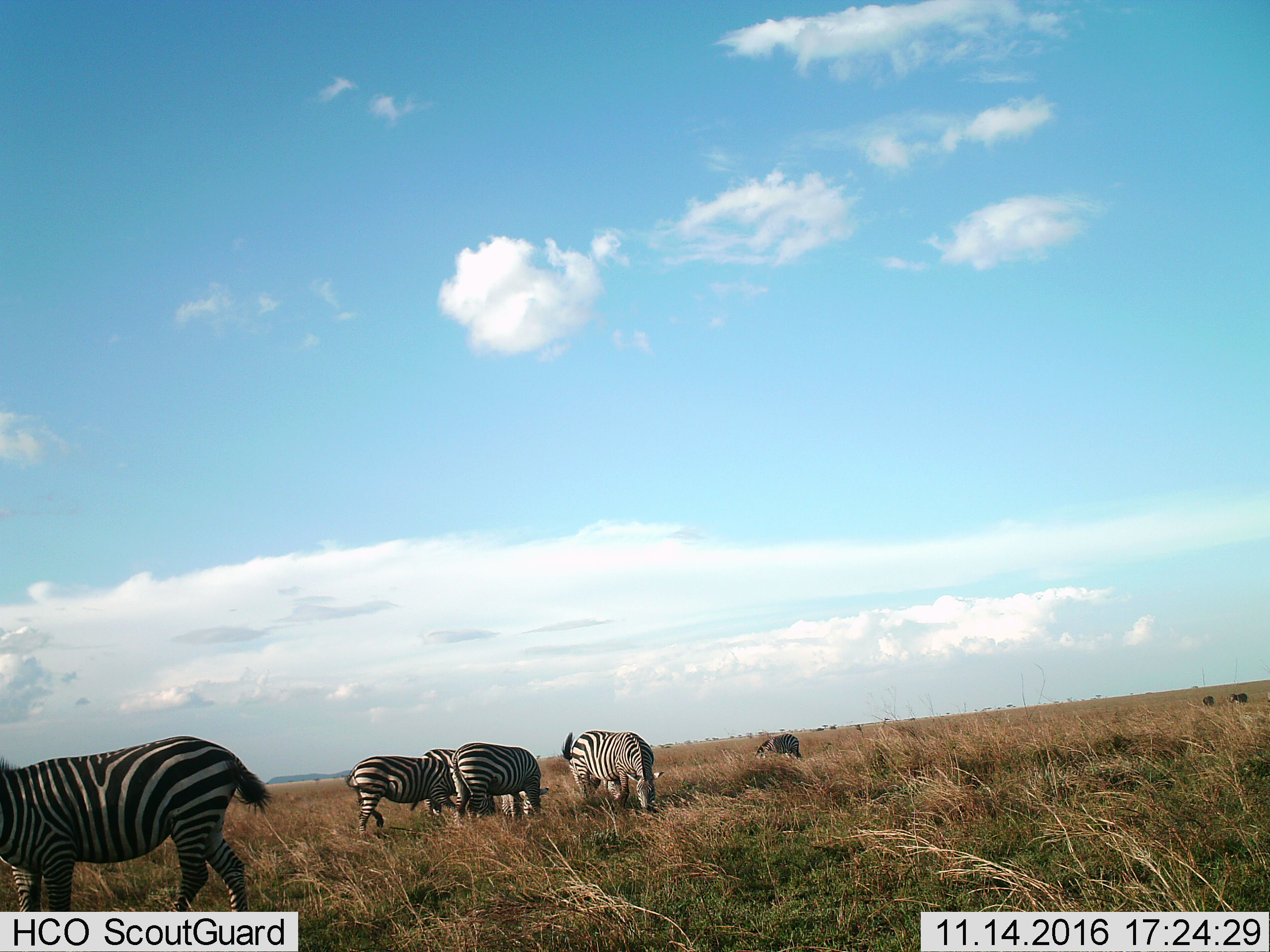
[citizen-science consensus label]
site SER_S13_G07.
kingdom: Animalia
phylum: Chordata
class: Mammalia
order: Perissodactyla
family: Equidae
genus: Equus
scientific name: Equus quagga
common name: plains zebra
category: zebraplains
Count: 6.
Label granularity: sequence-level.